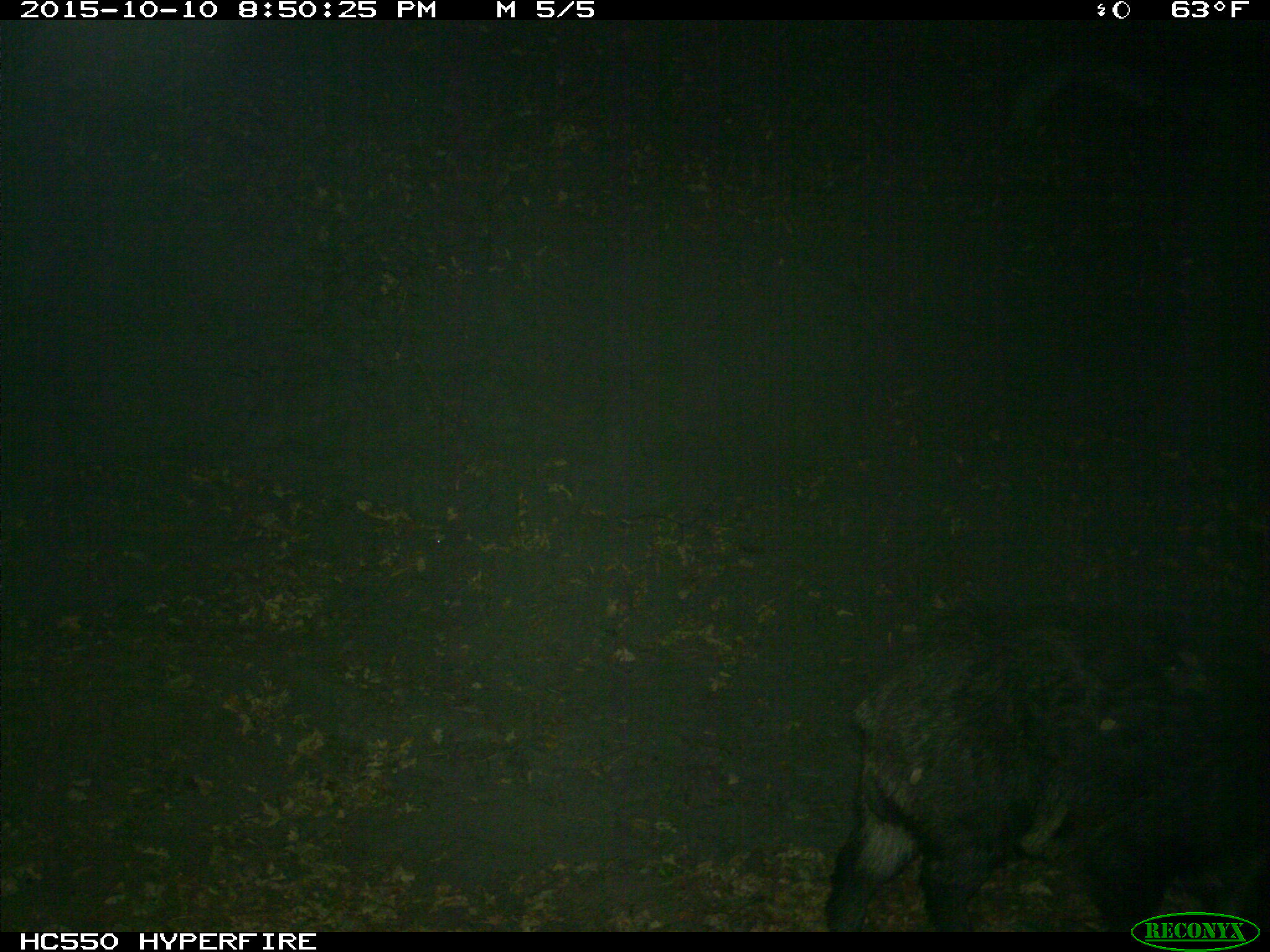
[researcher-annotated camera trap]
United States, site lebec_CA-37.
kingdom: Animalia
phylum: Chordata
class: Mammalia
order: Artiodactyla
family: Suidae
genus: Sus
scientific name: Sus scrofa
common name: wild boar